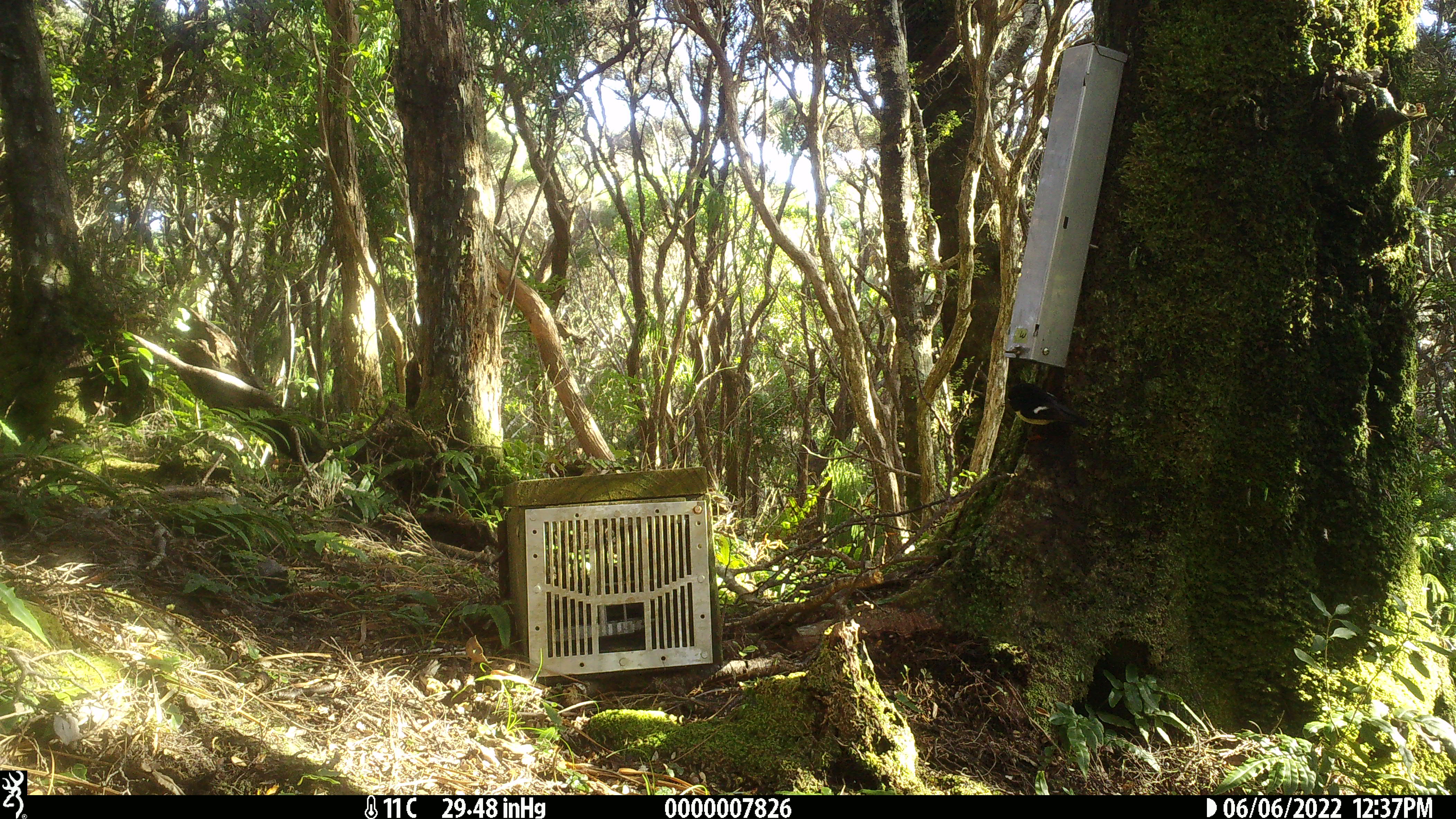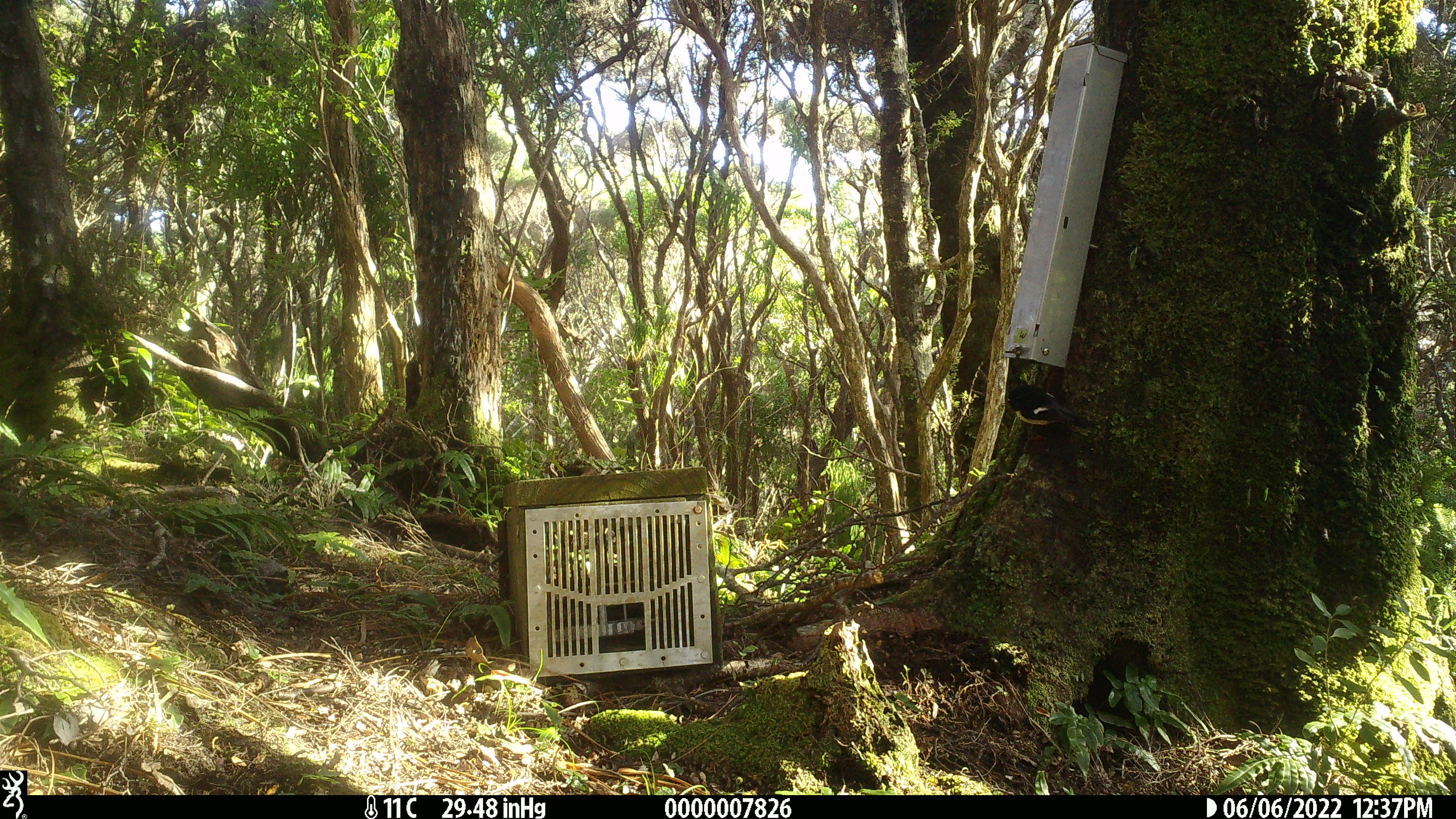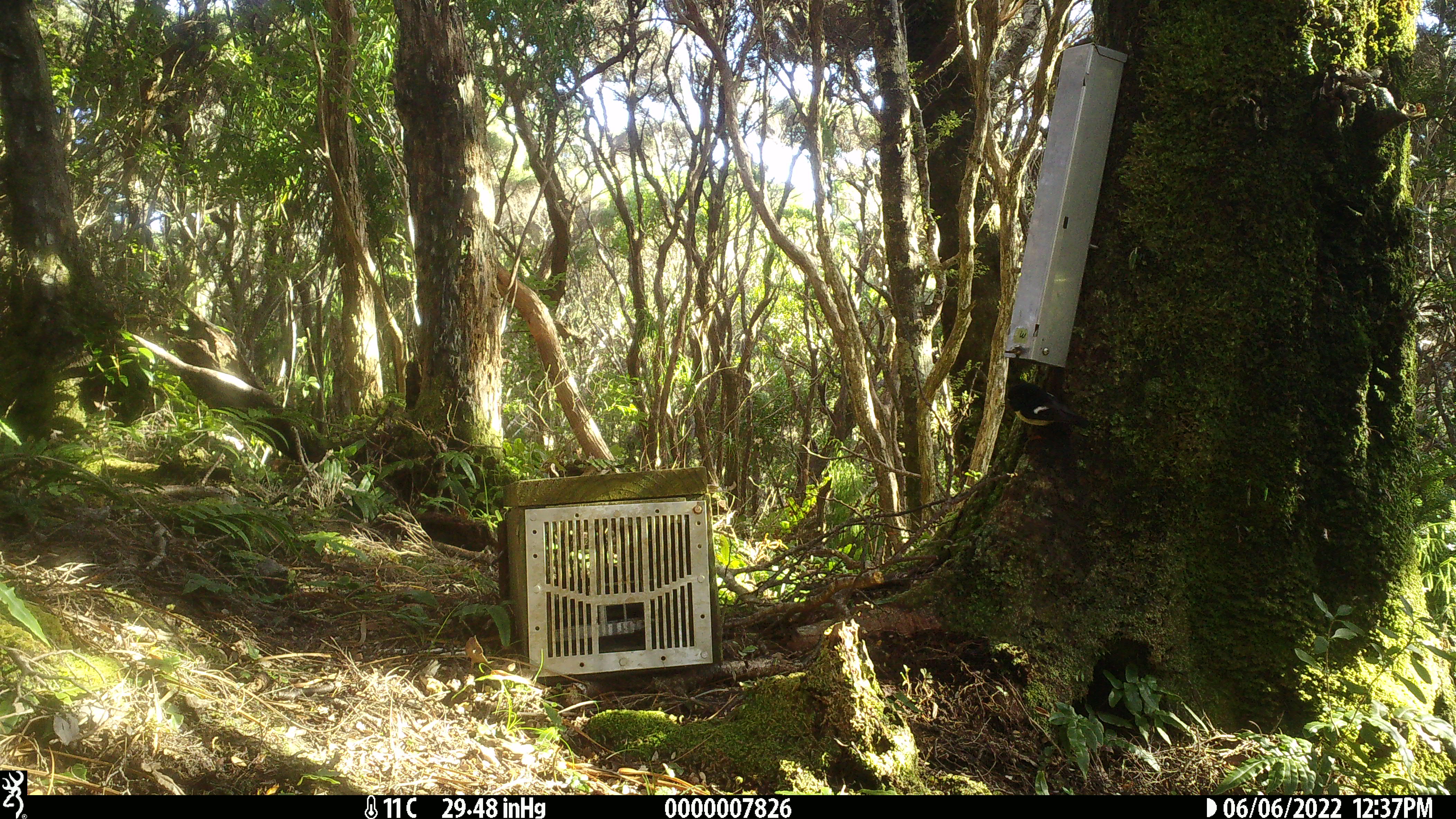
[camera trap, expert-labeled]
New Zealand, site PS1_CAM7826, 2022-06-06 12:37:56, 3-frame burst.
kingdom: Animalia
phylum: Chordata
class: Aves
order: Passeriformes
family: Petroicidae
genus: Petroica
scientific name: Petroica macrocephala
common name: tomtit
Tomtit (Petroica macrocephala).